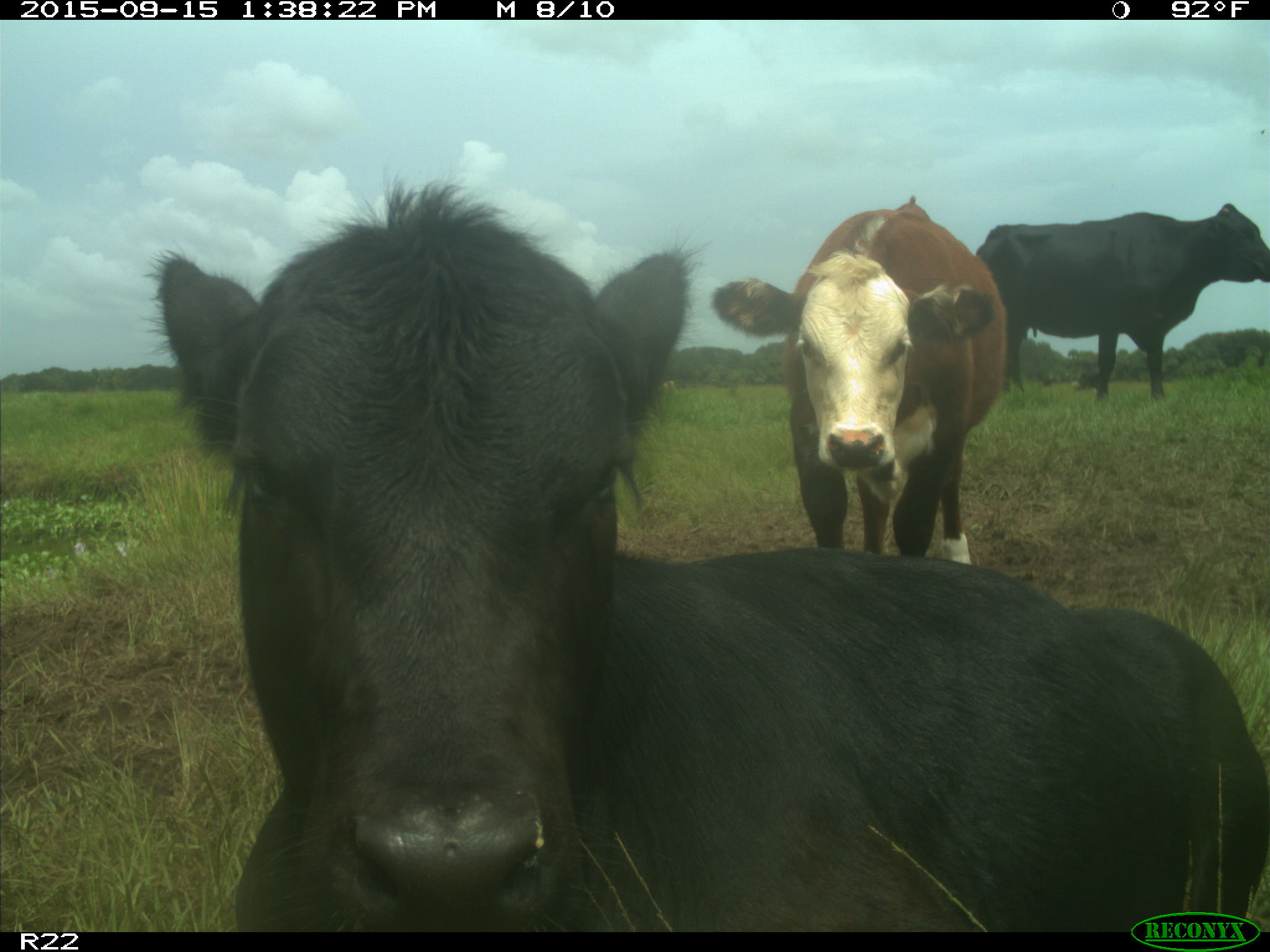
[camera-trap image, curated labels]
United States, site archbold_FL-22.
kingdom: Animalia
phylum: Chordata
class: Mammalia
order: Artiodactyla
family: Bovidae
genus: Bos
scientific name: Bos taurus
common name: domestic cow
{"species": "Bos taurus (domestic cow)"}